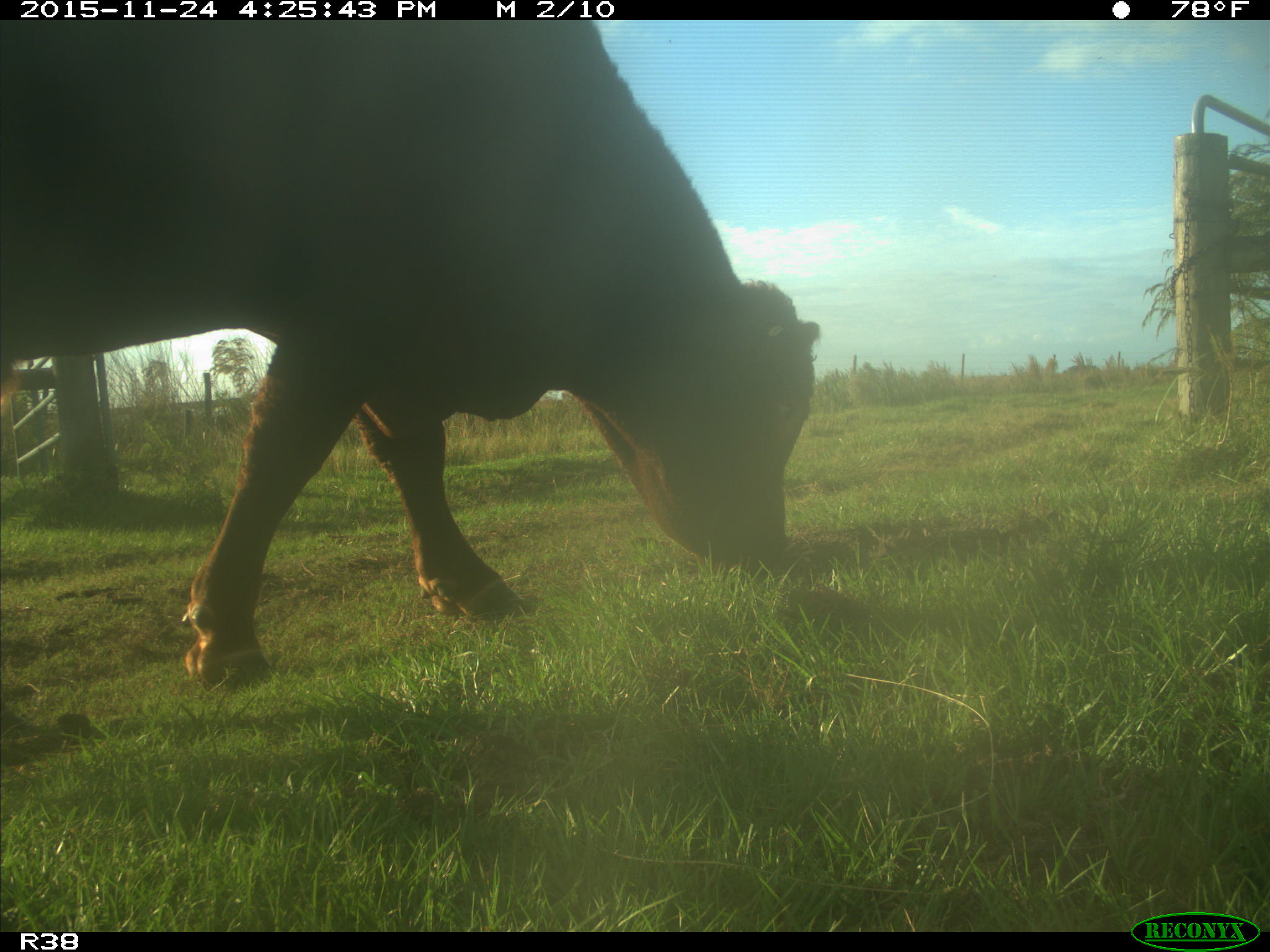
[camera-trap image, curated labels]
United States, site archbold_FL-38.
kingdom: Animalia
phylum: Chordata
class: Mammalia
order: Artiodactyla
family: Bovidae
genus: Bos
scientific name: Bos taurus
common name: domestic cow